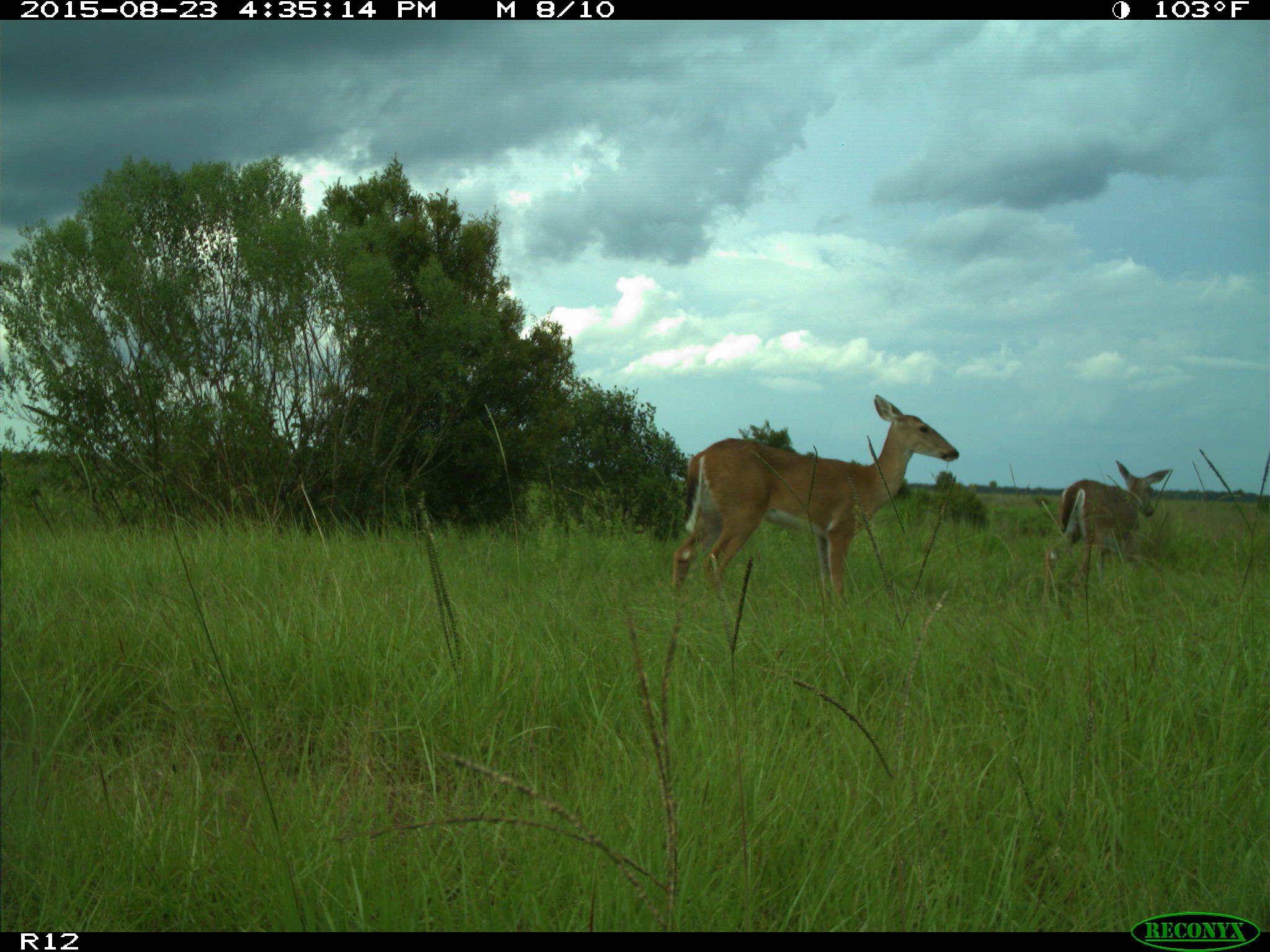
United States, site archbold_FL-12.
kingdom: Animalia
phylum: Chordata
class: Mammalia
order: Artiodactyla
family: Cervidae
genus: Odocoileus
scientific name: Odocoileus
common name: deer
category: unidentified deer